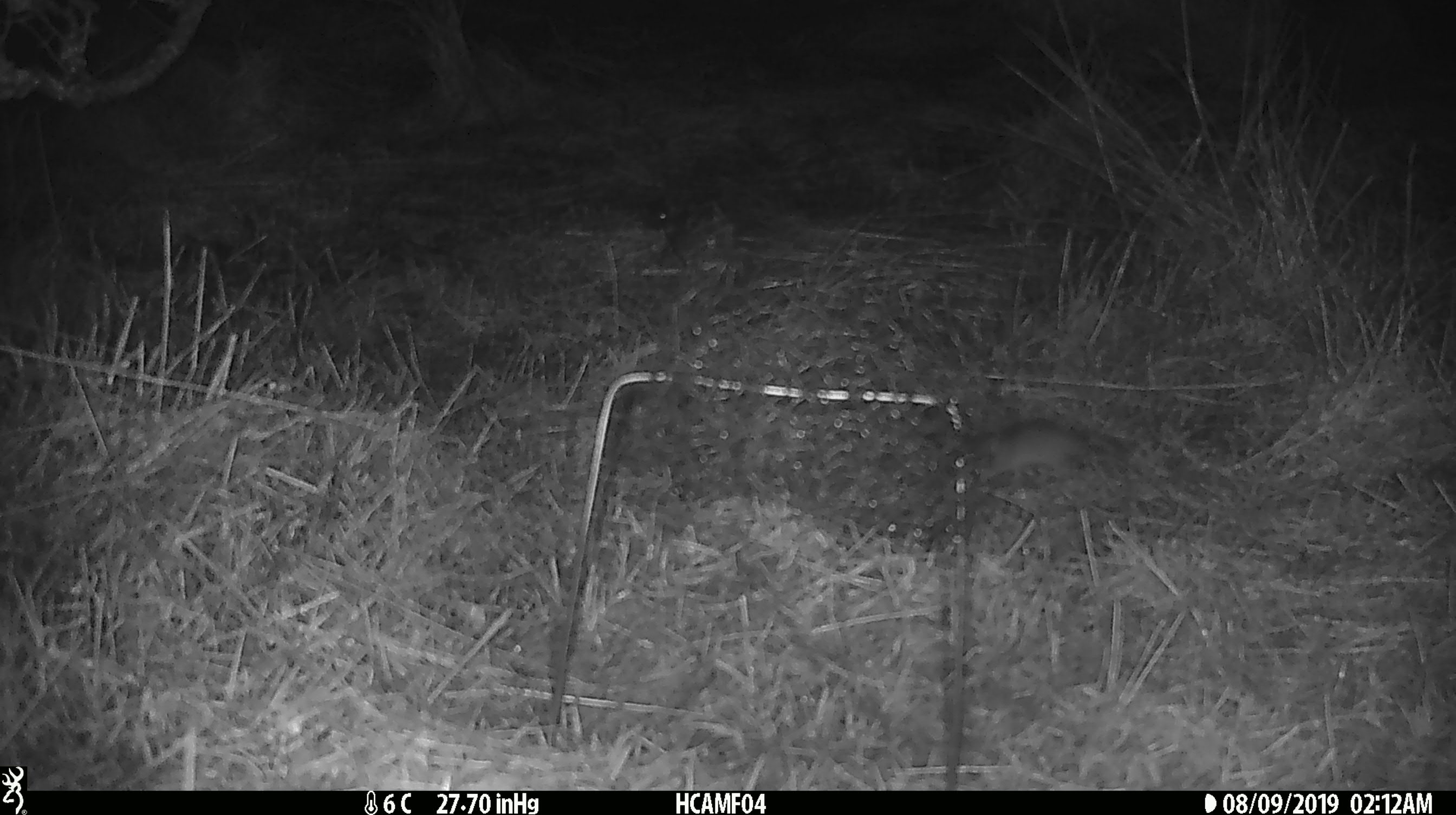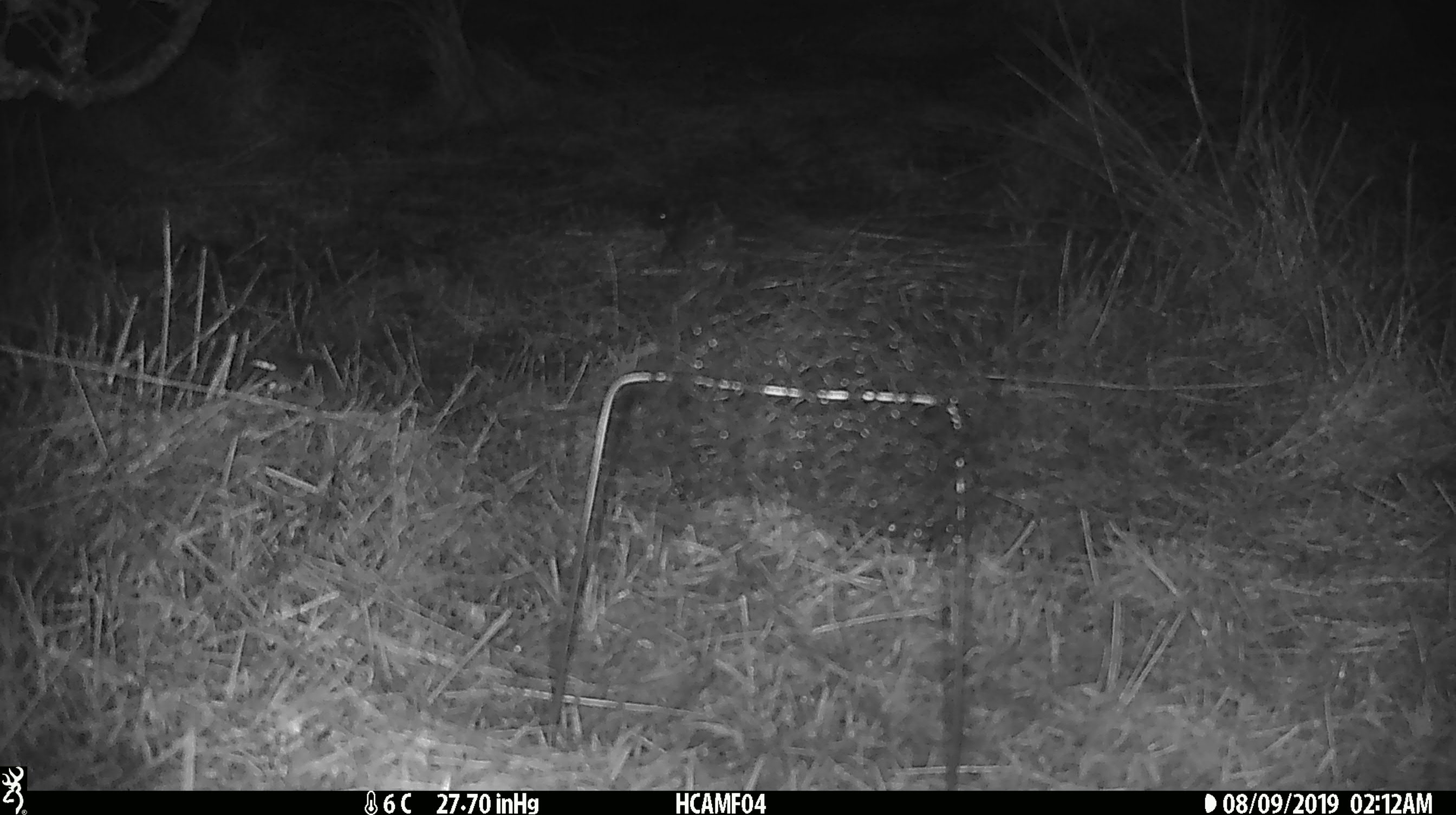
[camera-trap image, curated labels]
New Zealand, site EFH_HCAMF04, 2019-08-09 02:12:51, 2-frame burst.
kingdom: Animalia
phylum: Chordata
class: Mammalia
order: Rodentia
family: Muridae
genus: Mus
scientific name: Mus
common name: mouse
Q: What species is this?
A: Mouse (Mus).